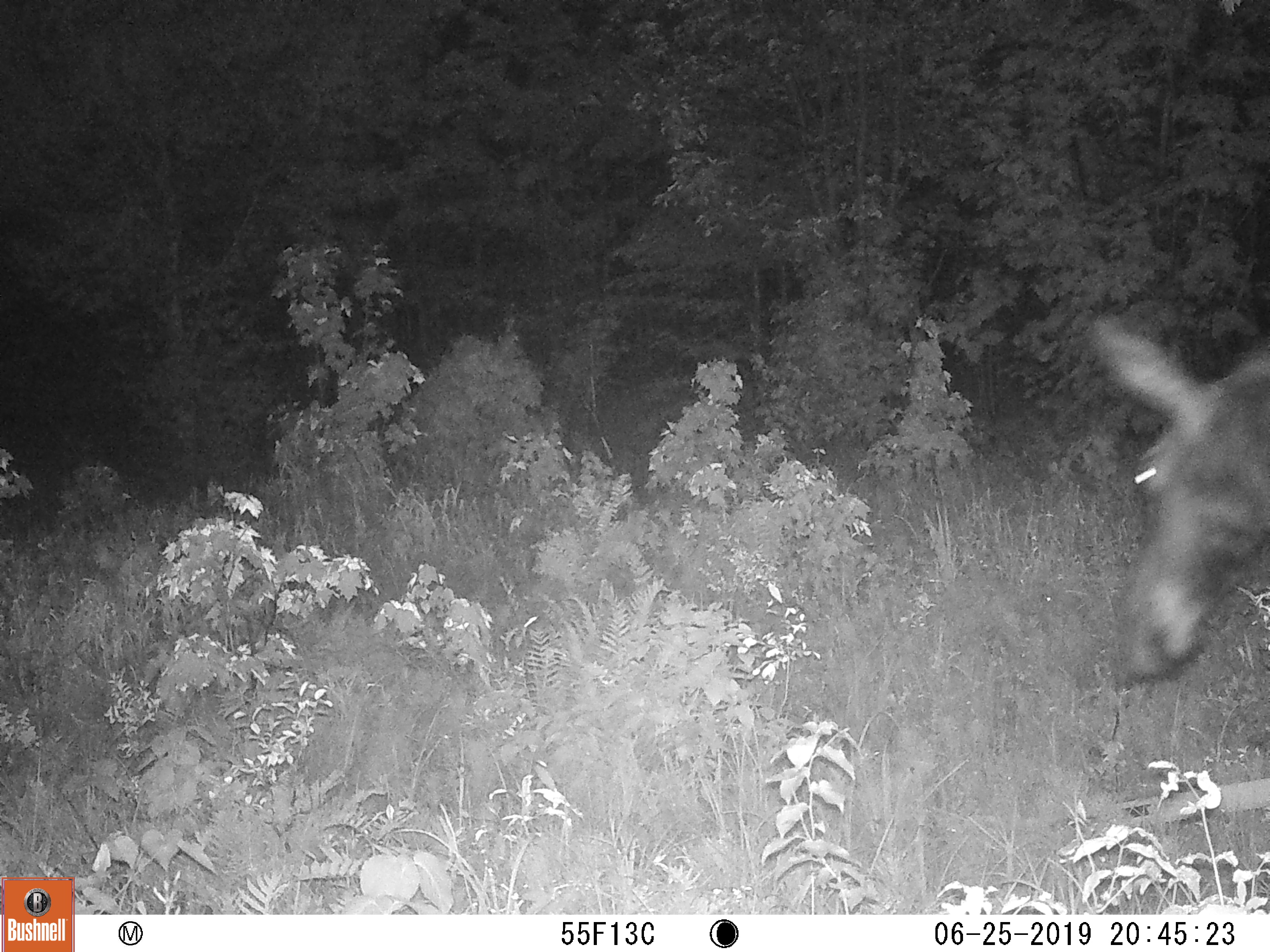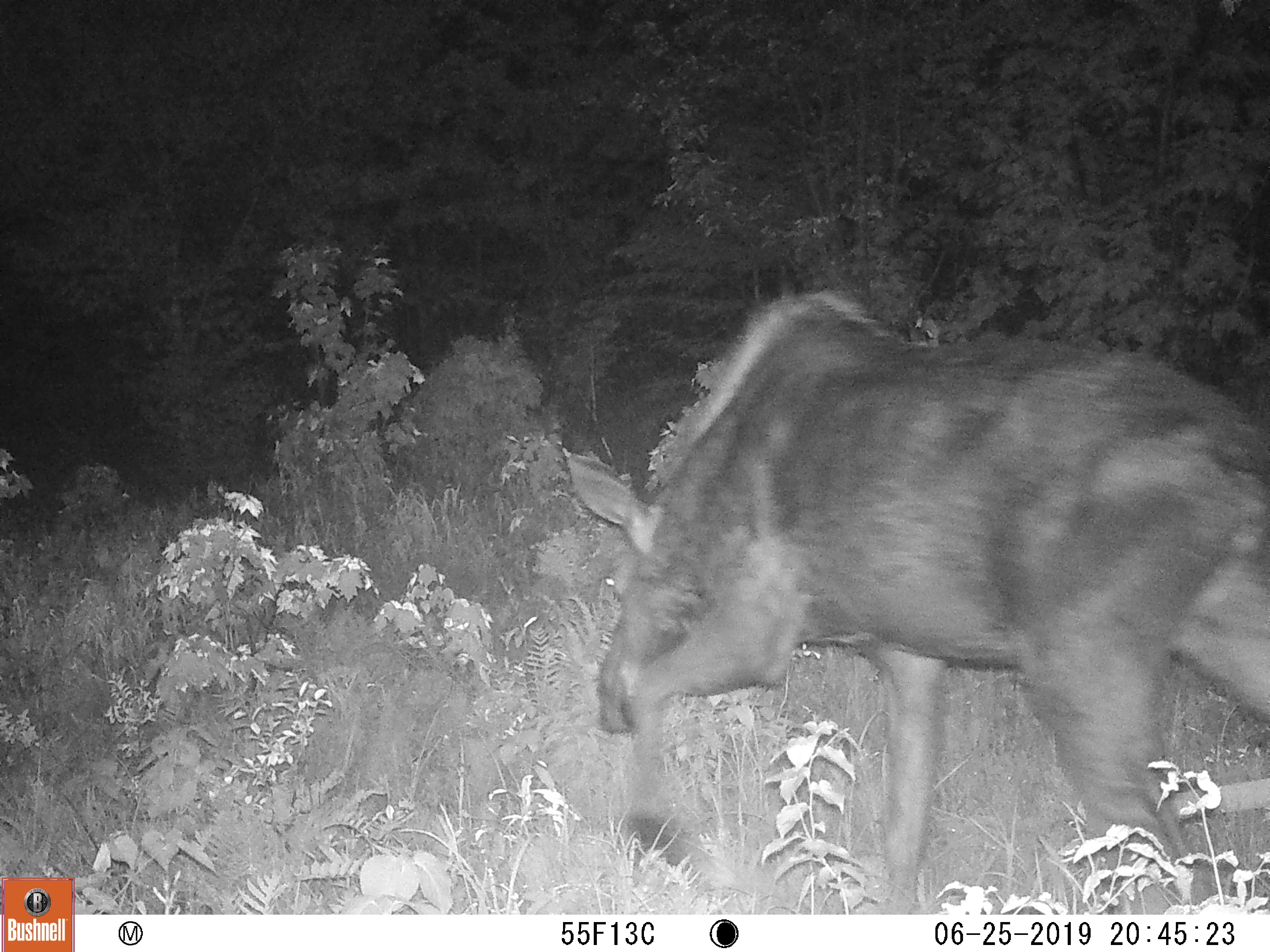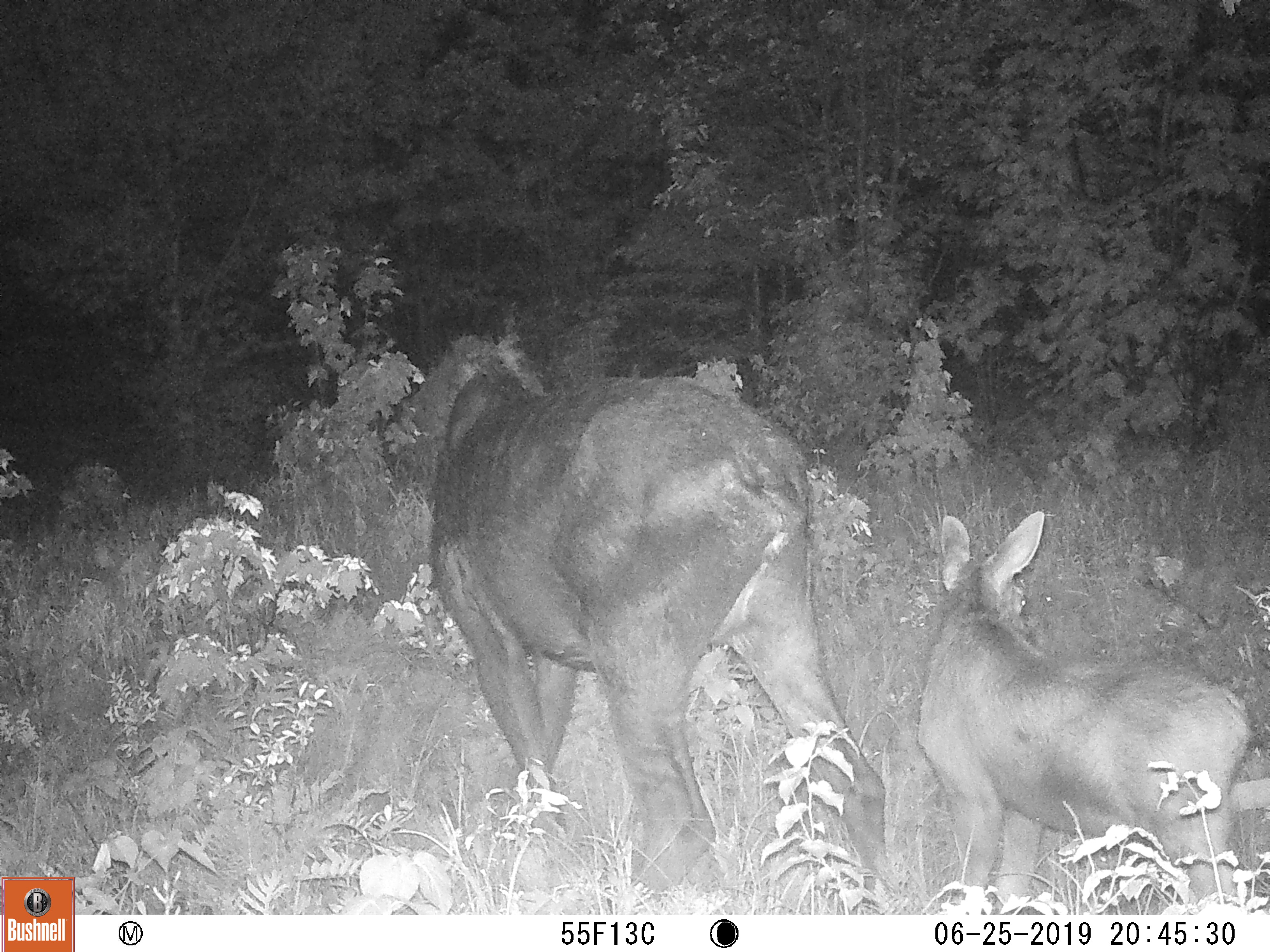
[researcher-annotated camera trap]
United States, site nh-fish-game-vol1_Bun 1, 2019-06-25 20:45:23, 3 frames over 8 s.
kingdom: Animalia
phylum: Chordata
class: Mammalia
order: Artiodactyla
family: Cervidae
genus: Alces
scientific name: Alces alces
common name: moose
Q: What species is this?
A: Moose (Alces alces).